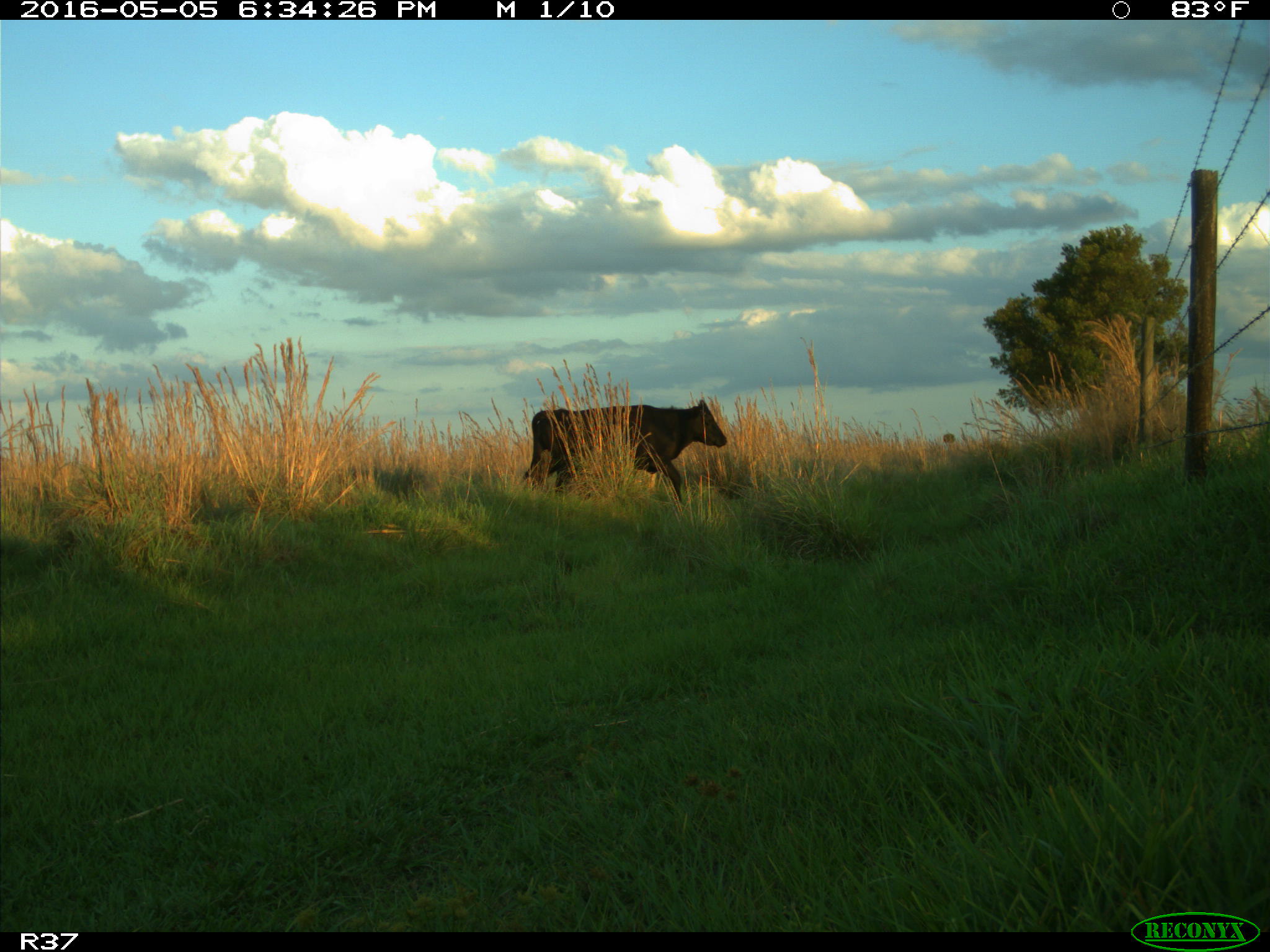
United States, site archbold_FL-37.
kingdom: Animalia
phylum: Chordata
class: Mammalia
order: Artiodactyla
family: Bovidae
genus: Bos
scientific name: Bos taurus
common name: domestic cow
Bos taurus (domestic cow).